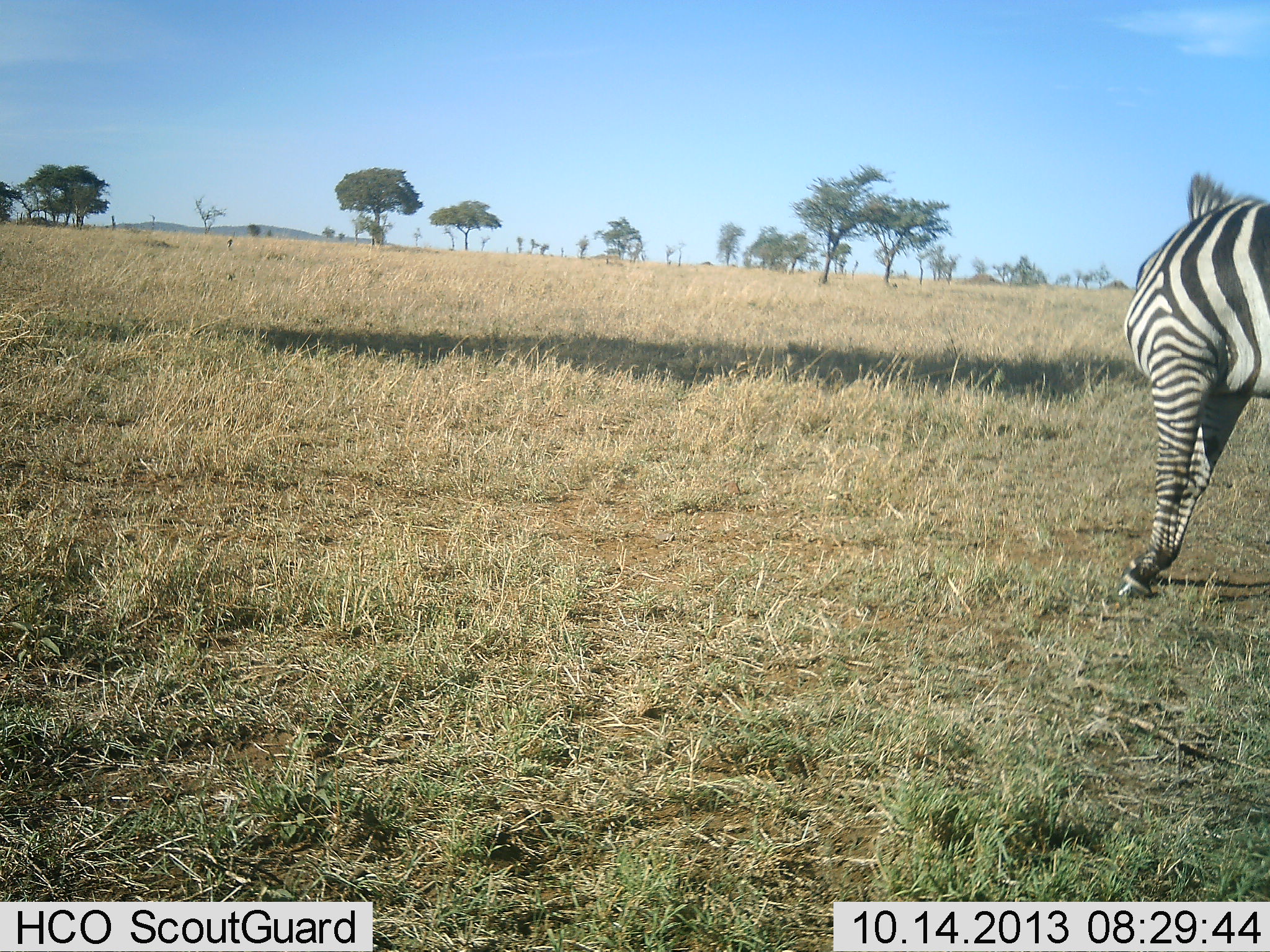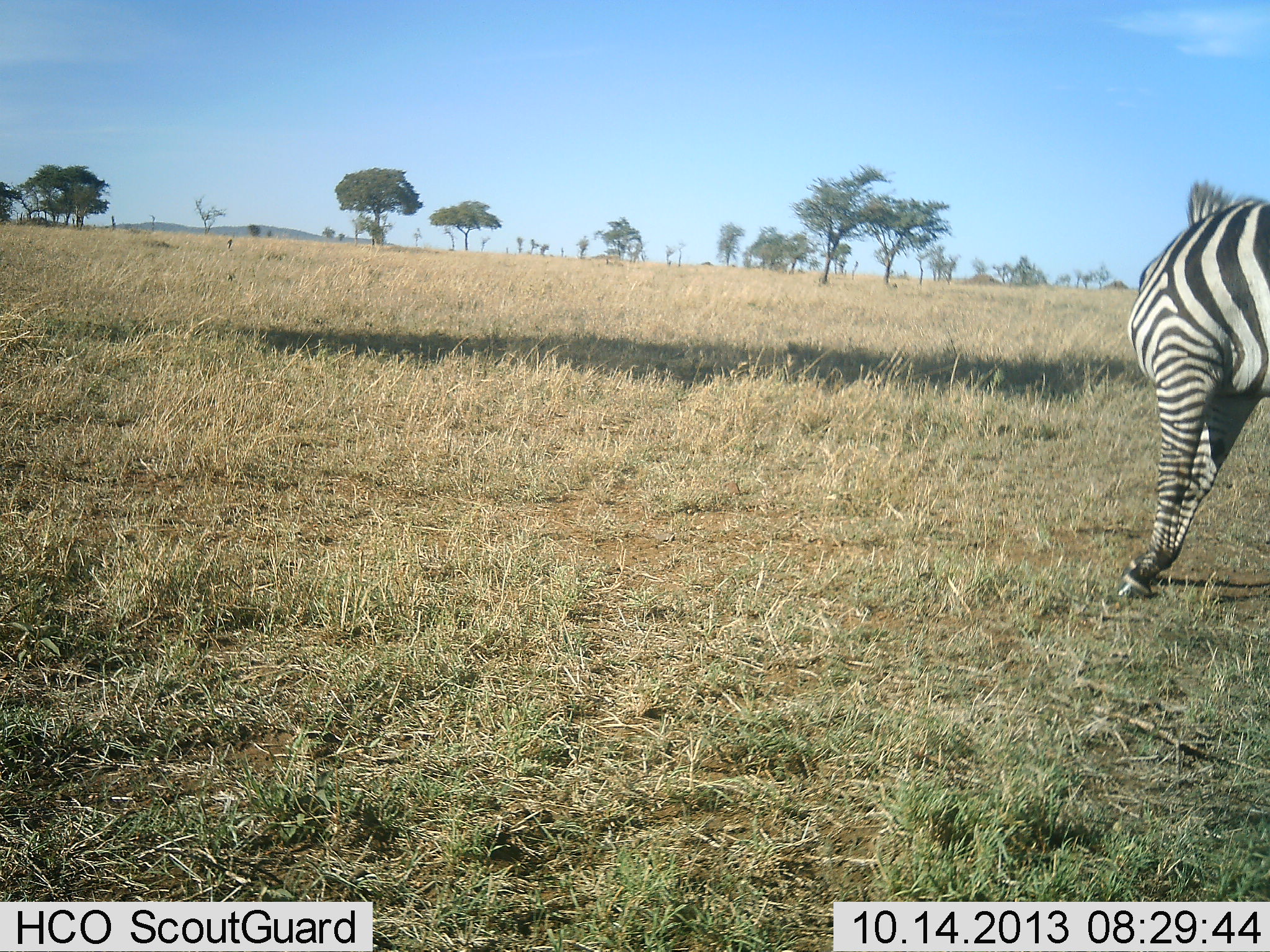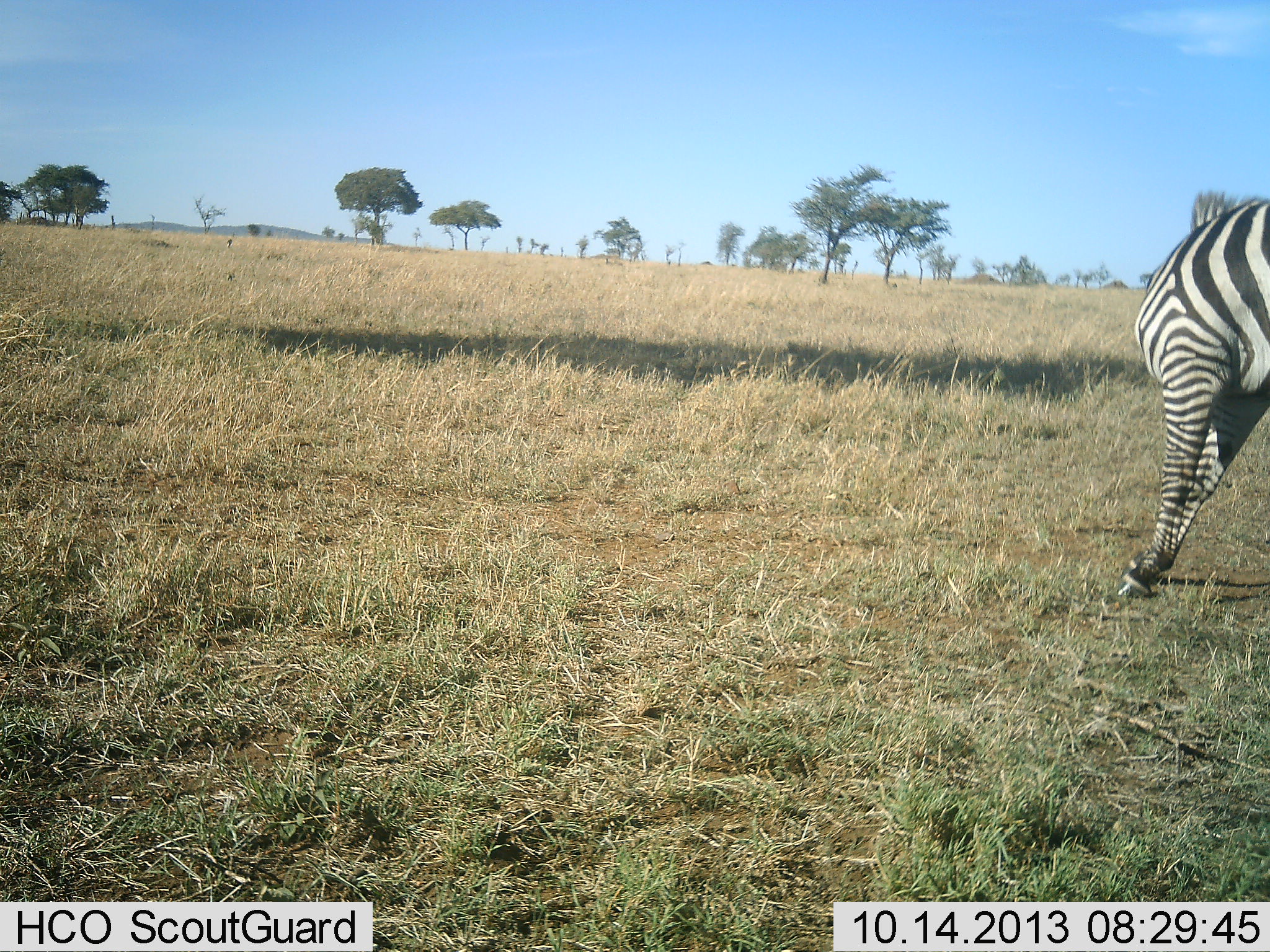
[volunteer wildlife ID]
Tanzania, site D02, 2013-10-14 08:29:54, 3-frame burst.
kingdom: Animalia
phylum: Chordata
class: Mammalia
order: Perissodactyla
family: Equidae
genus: Equus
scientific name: Equus quagga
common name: plains zebra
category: zebra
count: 1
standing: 64%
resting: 0%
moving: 29%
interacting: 7%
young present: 0%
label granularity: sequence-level